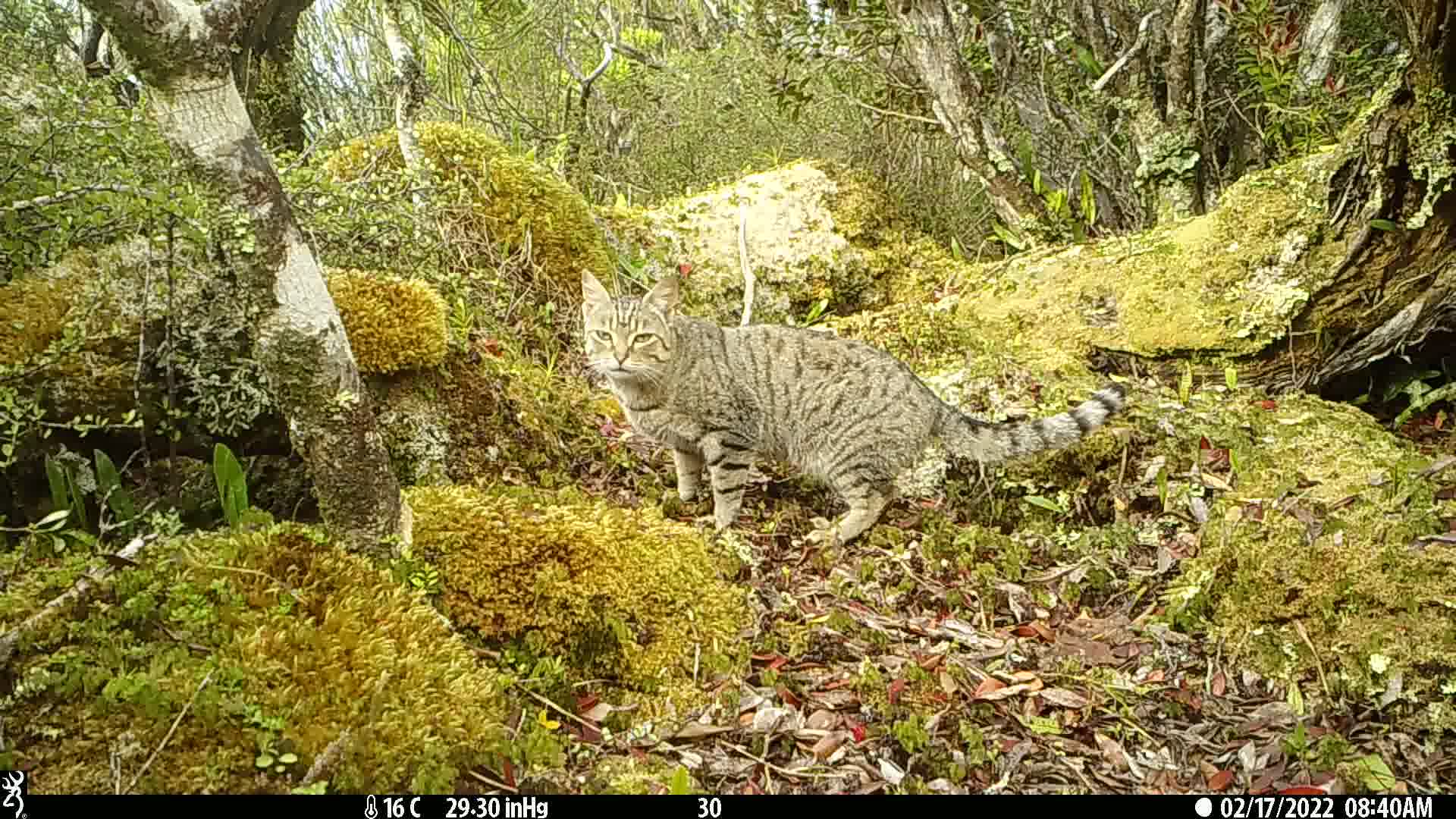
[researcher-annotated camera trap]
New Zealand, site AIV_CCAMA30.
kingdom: Animalia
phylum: Chordata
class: Mammalia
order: Carnivora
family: Felidae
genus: Felis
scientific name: Felis catus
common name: domestic cat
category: cat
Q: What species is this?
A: Cat (domestic cat) (Felis catus).